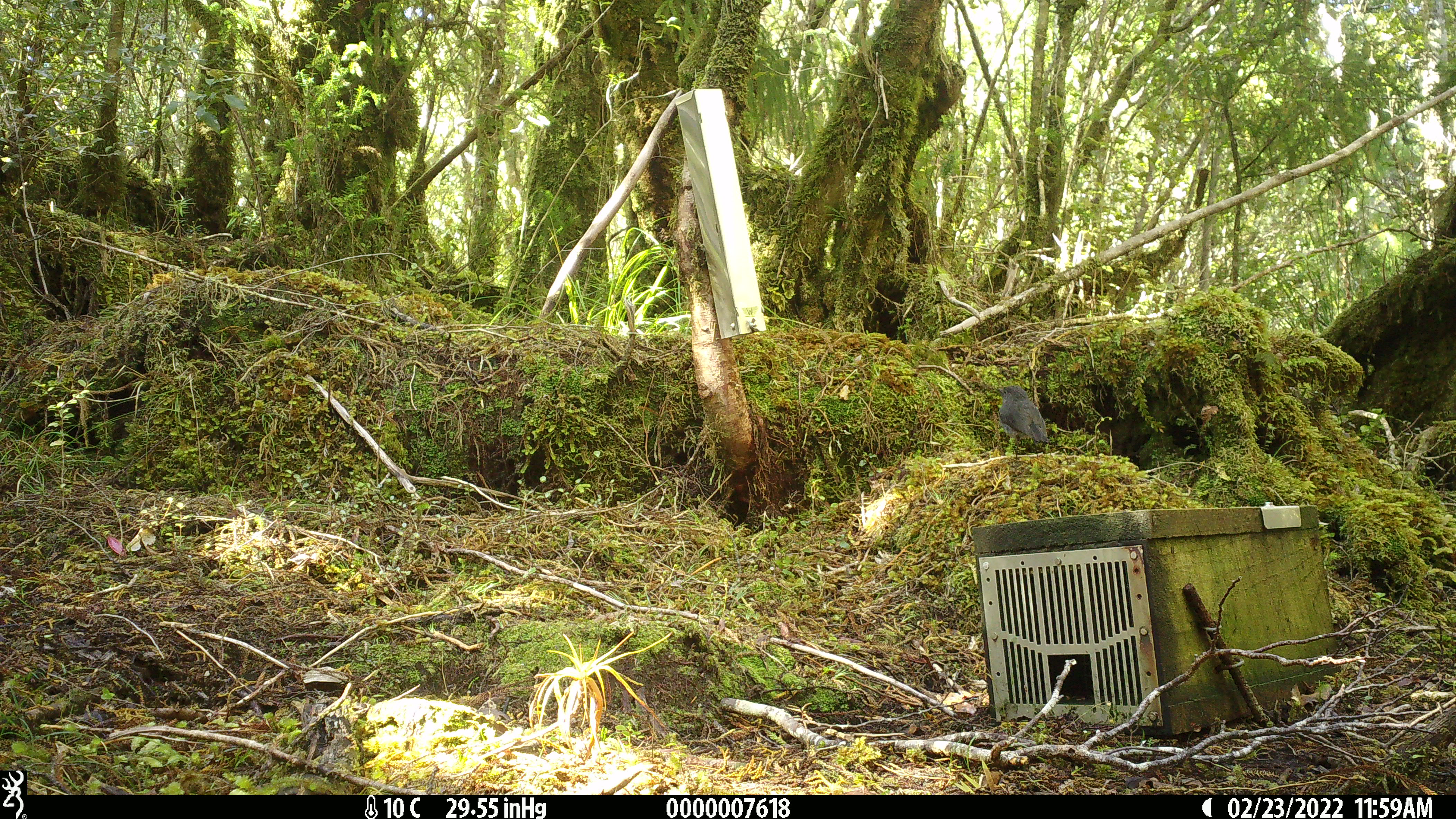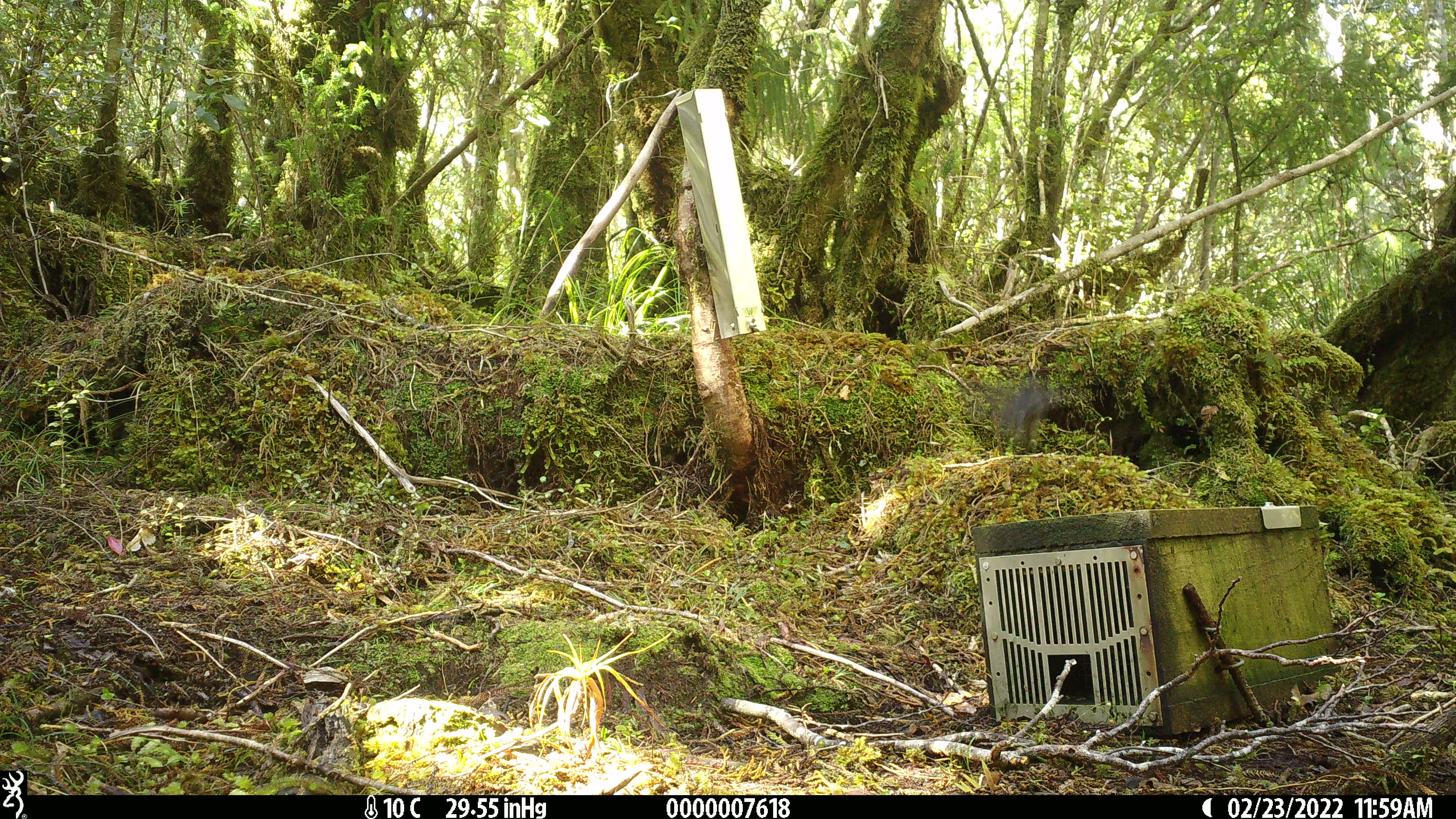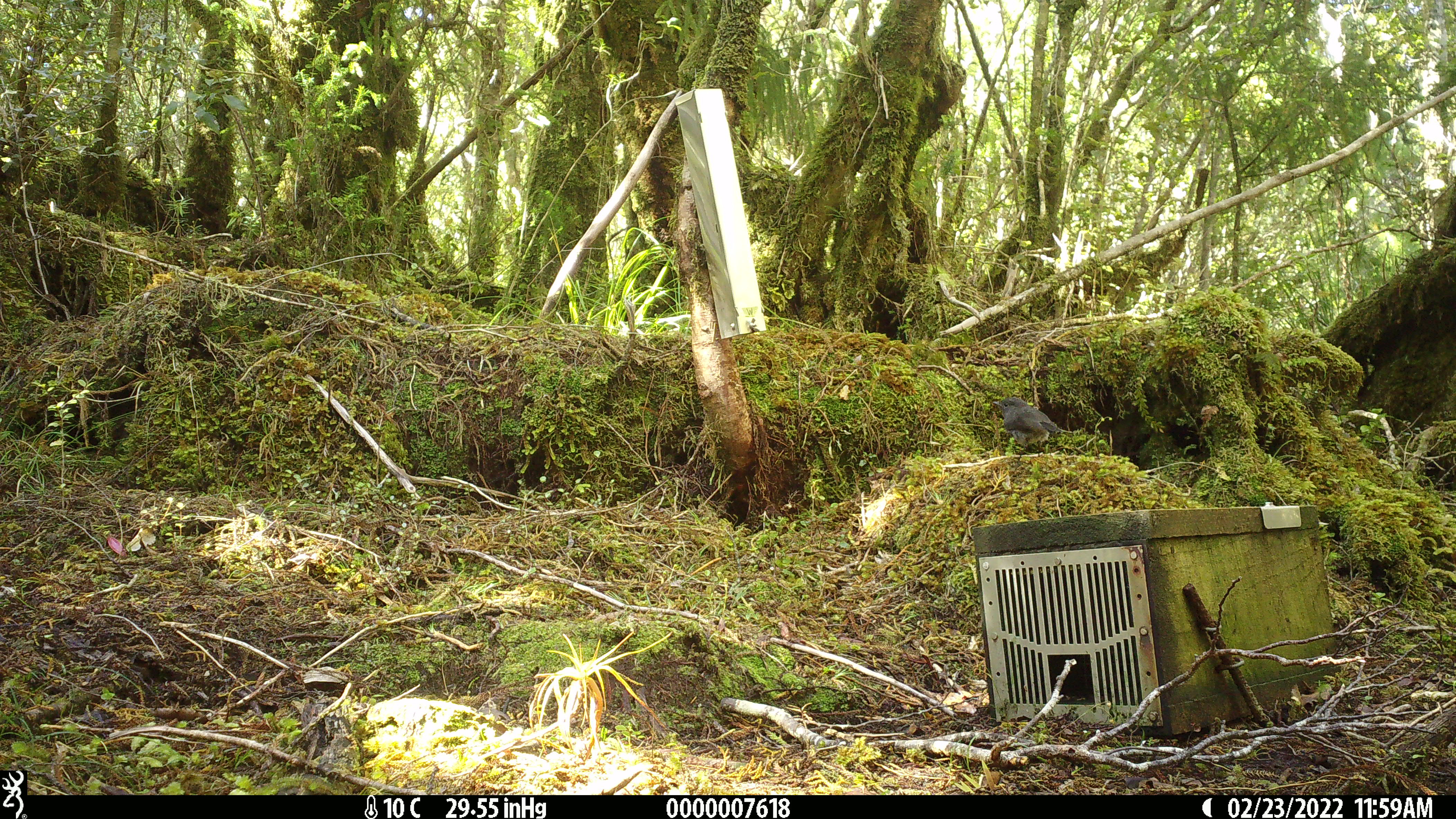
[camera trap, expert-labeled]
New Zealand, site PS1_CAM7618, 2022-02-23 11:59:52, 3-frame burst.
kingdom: Animalia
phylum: Chordata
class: Aves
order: Passeriformes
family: Petroicidae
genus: Petroica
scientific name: Petroica australis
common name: new zealand robin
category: robin